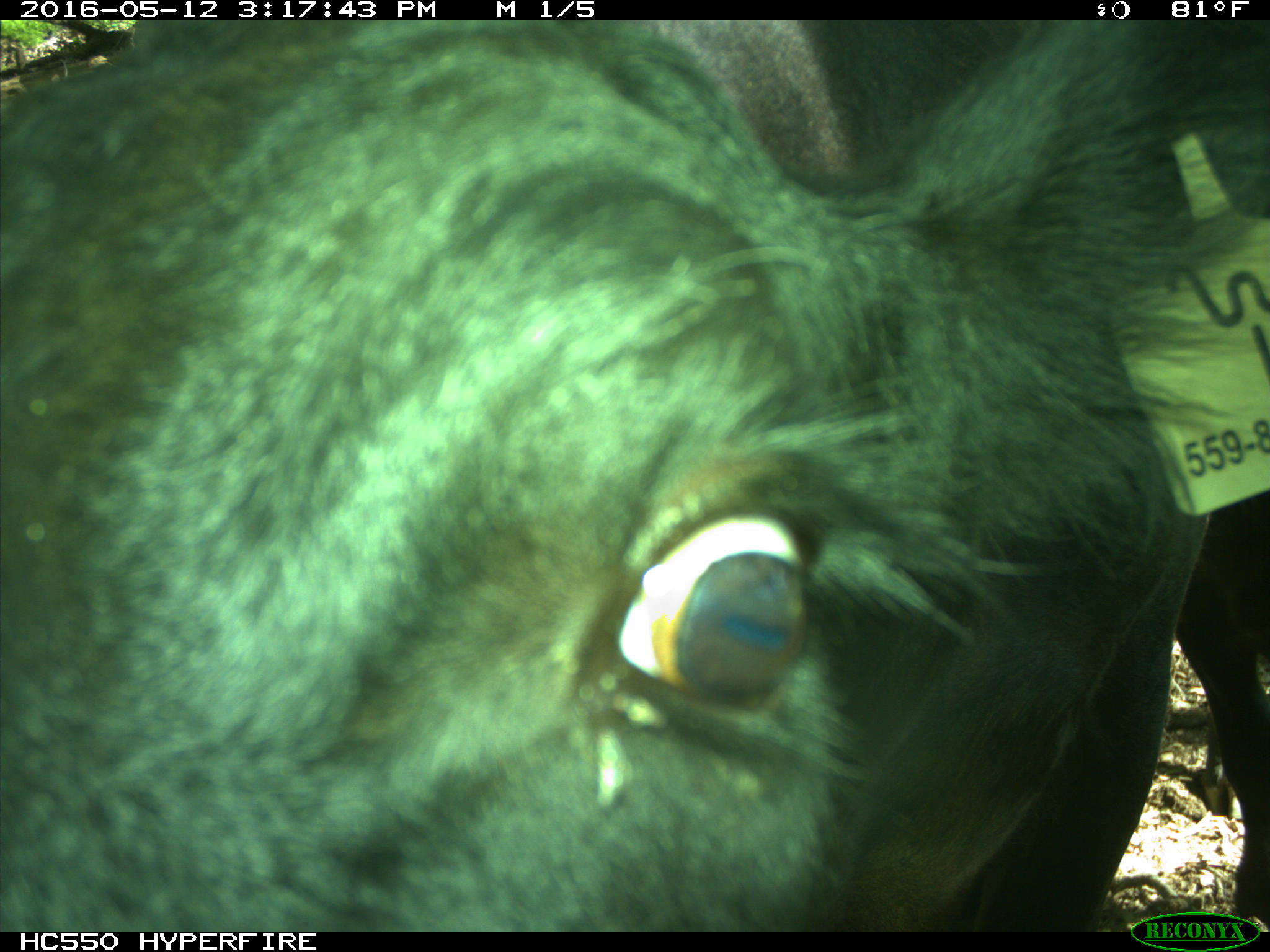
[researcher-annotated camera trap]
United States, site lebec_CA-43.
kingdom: Animalia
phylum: Chordata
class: Mammalia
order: Artiodactyla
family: Bovidae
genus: Bos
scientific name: Bos taurus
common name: domestic cow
Bos taurus (domestic cow).